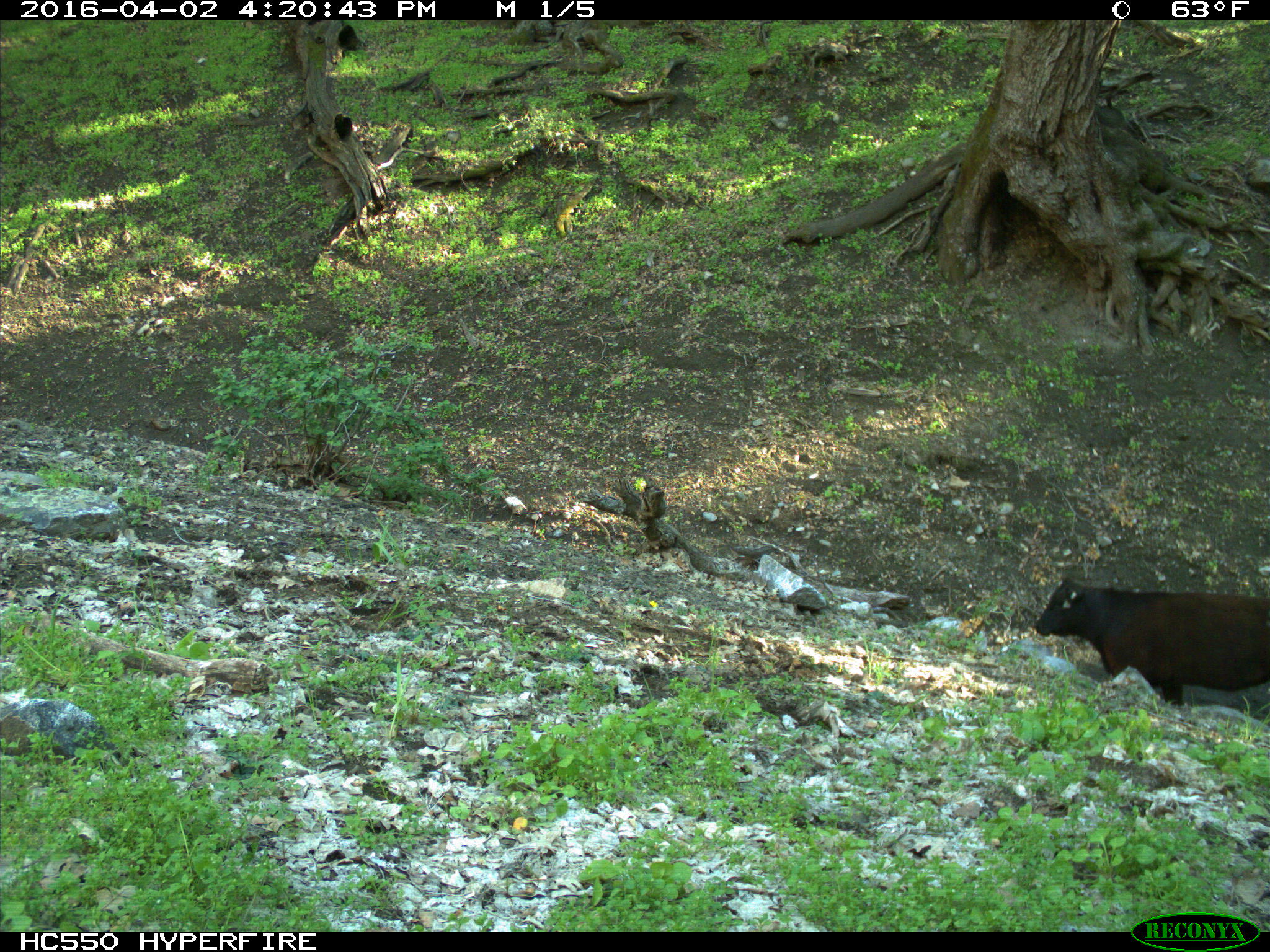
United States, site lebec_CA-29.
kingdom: Animalia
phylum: Chordata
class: Mammalia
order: Artiodactyla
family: Bovidae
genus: Bos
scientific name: Bos taurus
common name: domestic cow